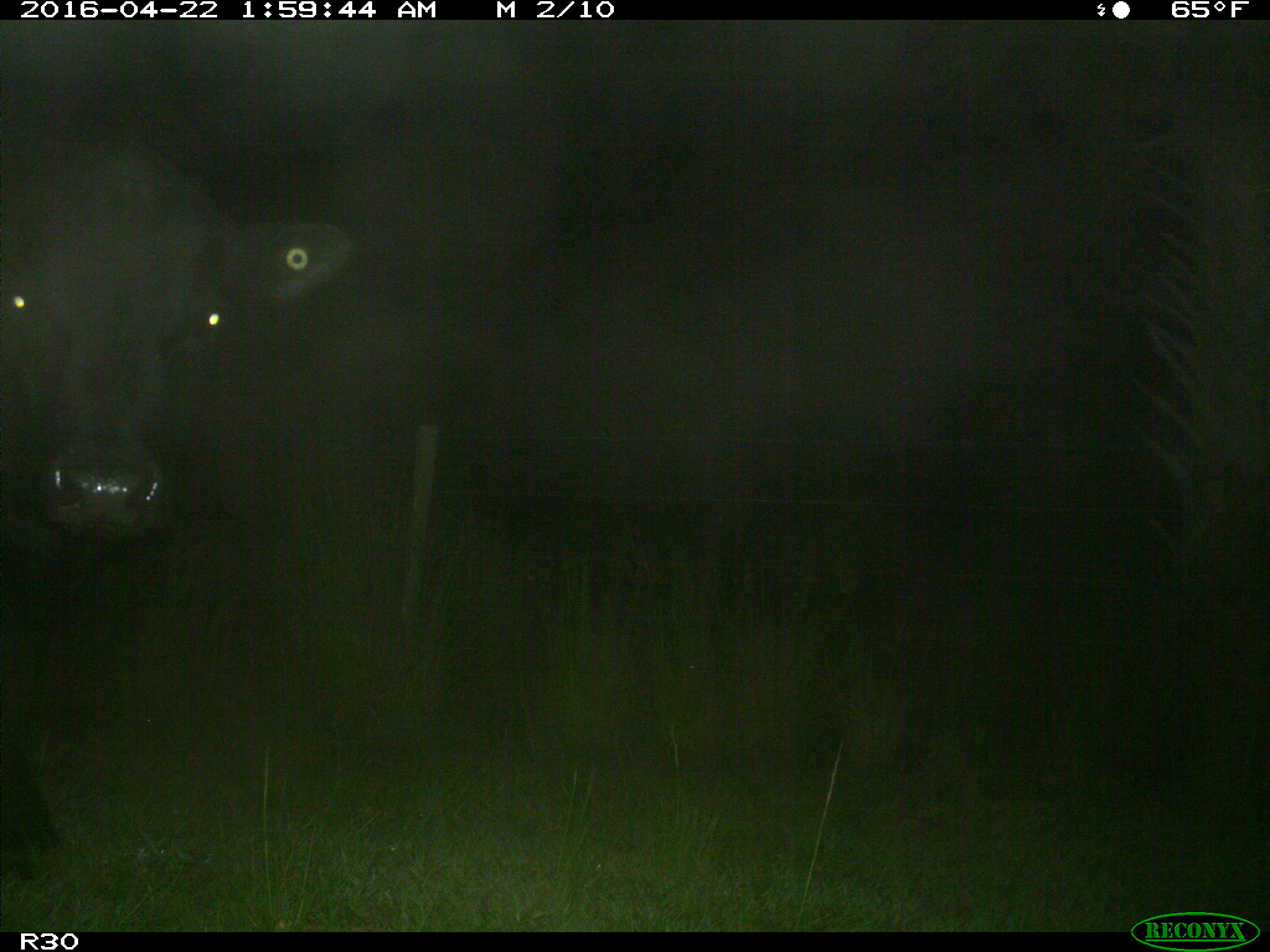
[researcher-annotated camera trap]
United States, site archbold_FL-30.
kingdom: Animalia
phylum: Chordata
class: Mammalia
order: Artiodactyla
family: Bovidae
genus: Bos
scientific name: Bos taurus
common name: domestic cow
Bos taurus (domestic cow).